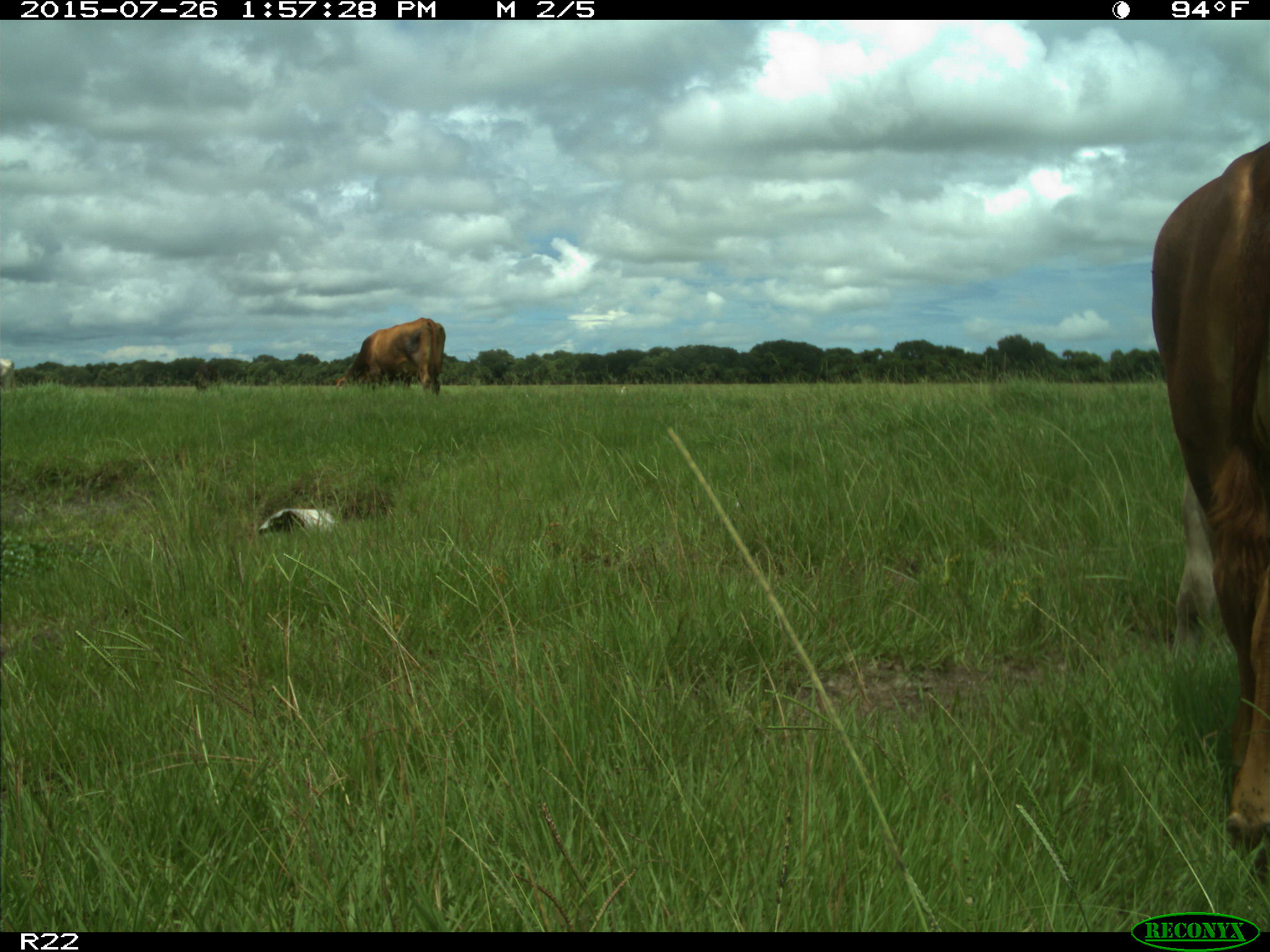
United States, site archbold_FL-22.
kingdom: Animalia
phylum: Chordata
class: Mammalia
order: Artiodactyla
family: Bovidae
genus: Bos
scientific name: Bos taurus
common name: domestic cow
Bos taurus (domestic cow).